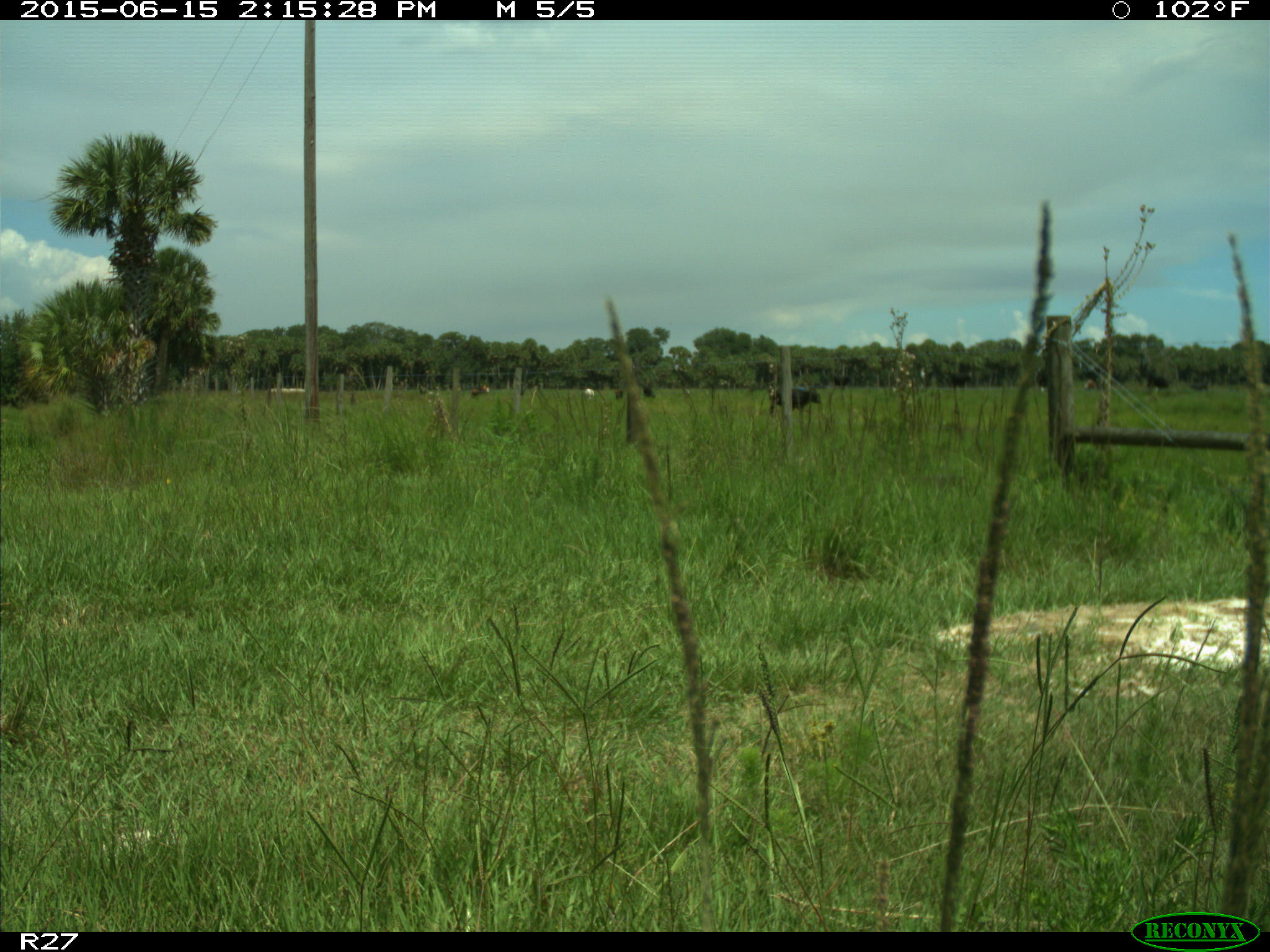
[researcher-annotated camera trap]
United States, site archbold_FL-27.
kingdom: Animalia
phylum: Chordata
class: Mammalia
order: Artiodactyla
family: Bovidae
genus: Bos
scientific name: Bos taurus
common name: domestic cow